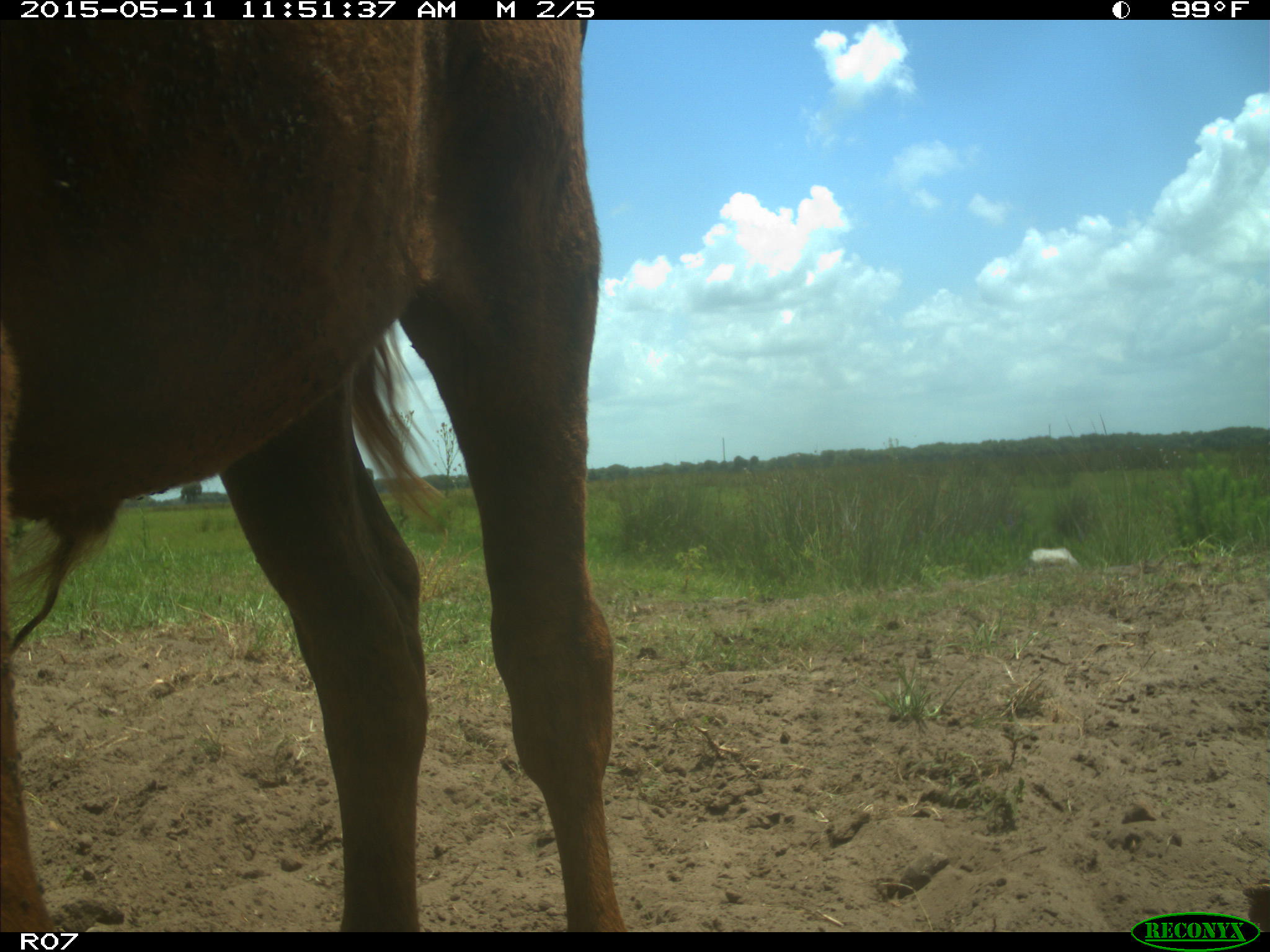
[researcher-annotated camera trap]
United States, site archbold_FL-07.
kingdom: Animalia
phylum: Chordata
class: Mammalia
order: Artiodactyla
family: Bovidae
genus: Bos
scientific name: Bos taurus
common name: domestic cow